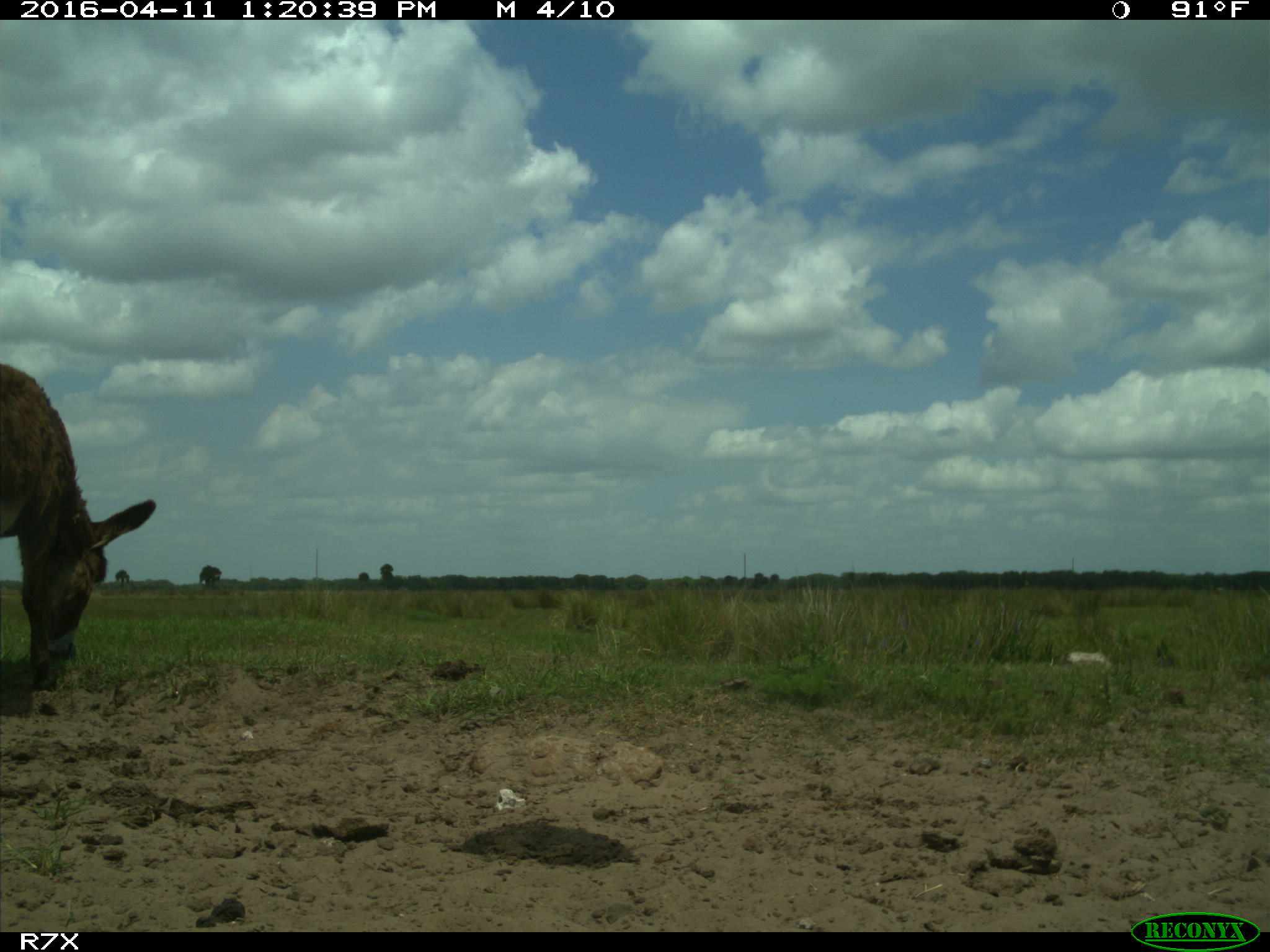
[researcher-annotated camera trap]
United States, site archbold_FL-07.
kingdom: Animalia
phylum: Chordata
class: Mammalia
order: Artiodactyla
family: Bovidae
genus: Bos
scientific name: Bos taurus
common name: domestic cow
Bos taurus (domestic cow).